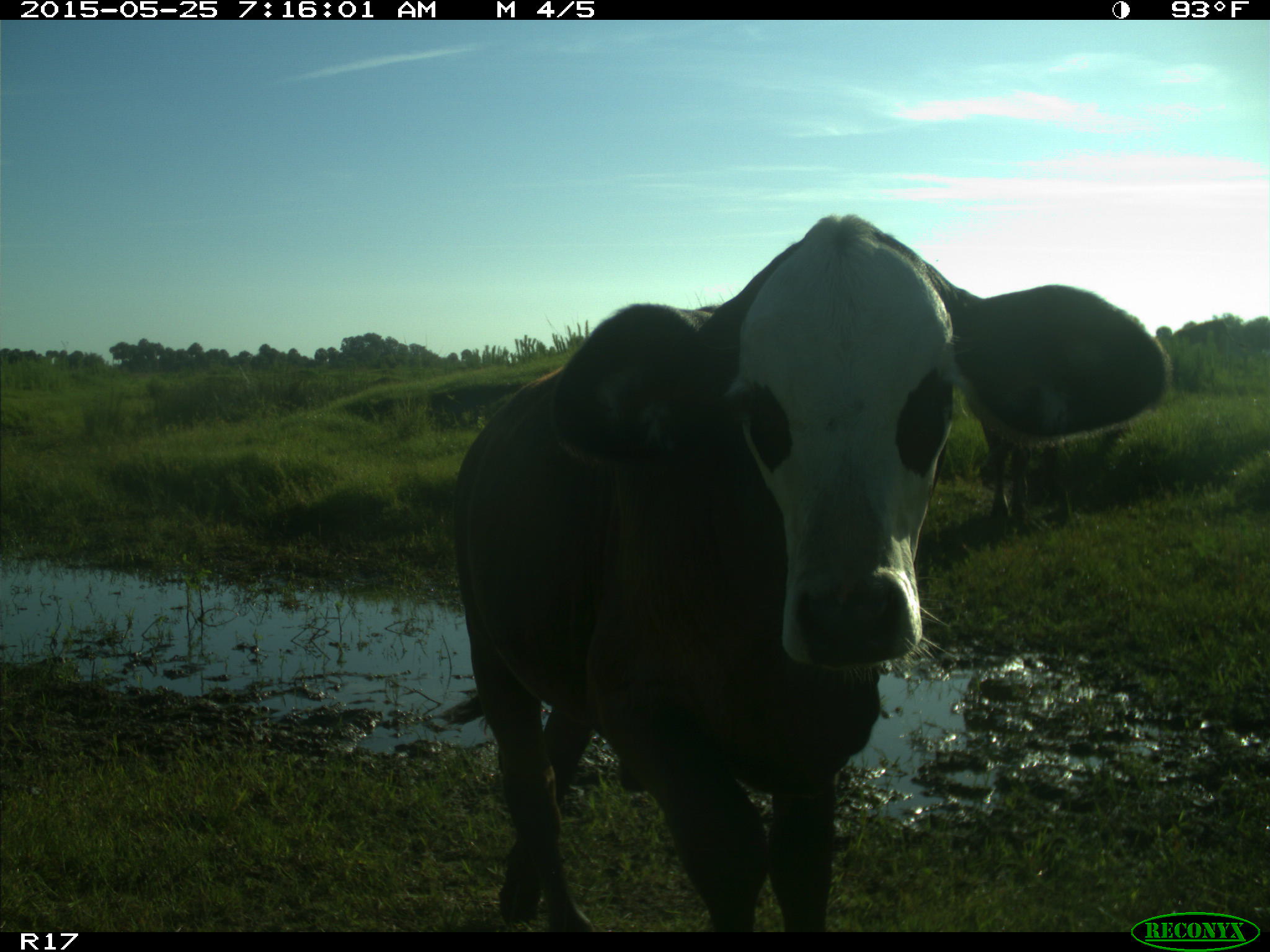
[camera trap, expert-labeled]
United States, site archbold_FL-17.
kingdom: Animalia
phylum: Chordata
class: Mammalia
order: Artiodactyla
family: Bovidae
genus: Bos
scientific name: Bos taurus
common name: domestic cow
Bos taurus (domestic cow).